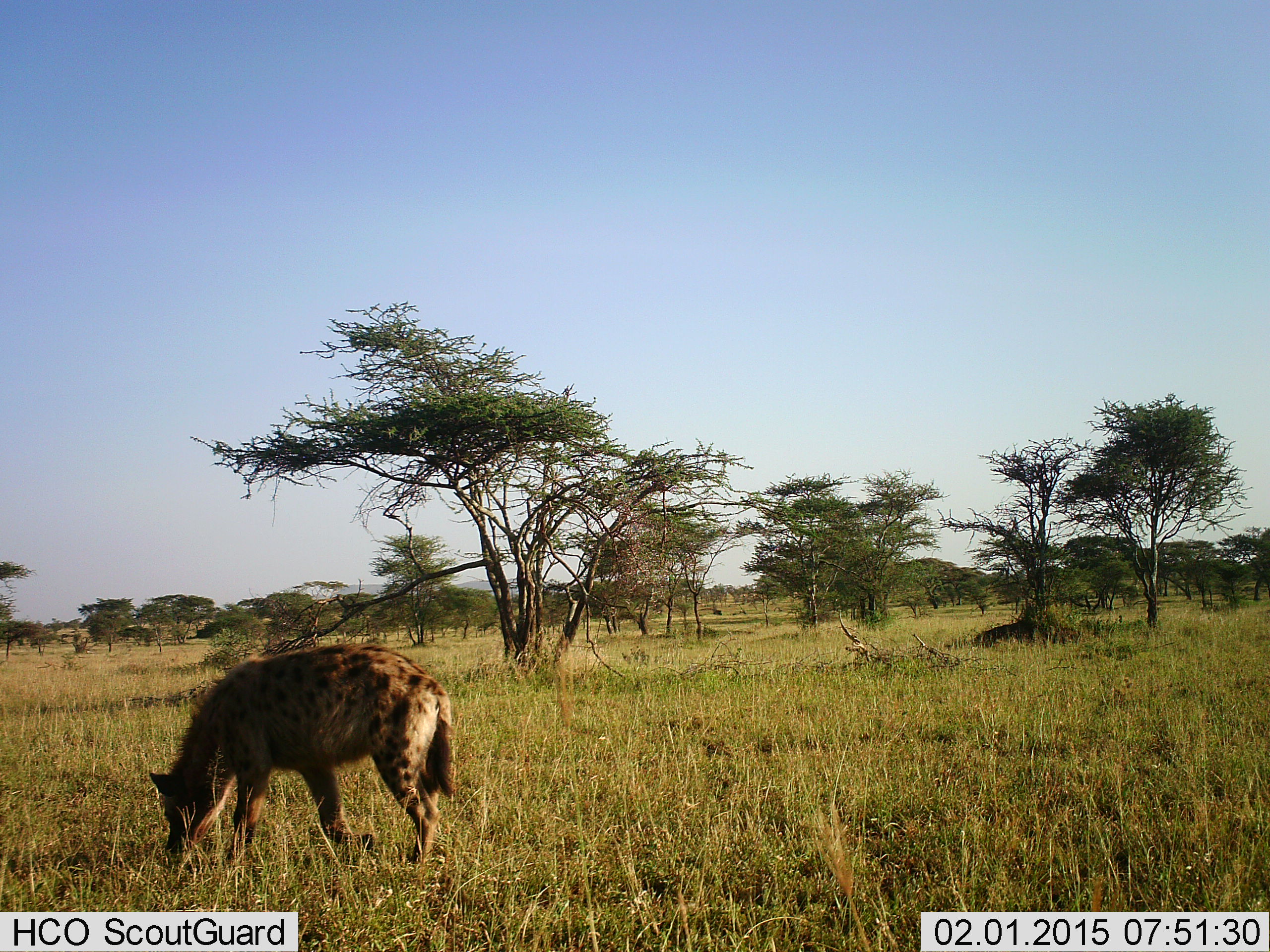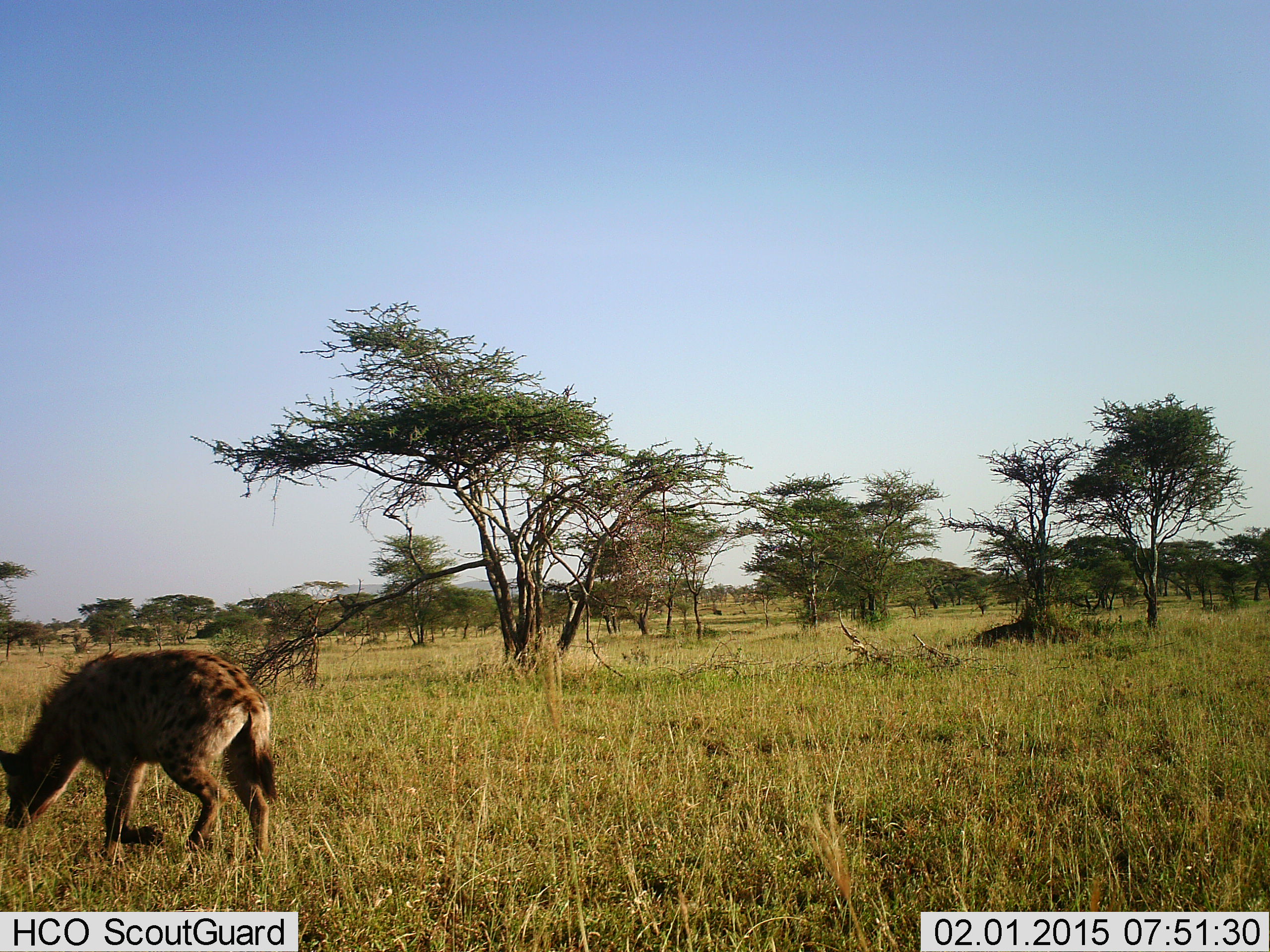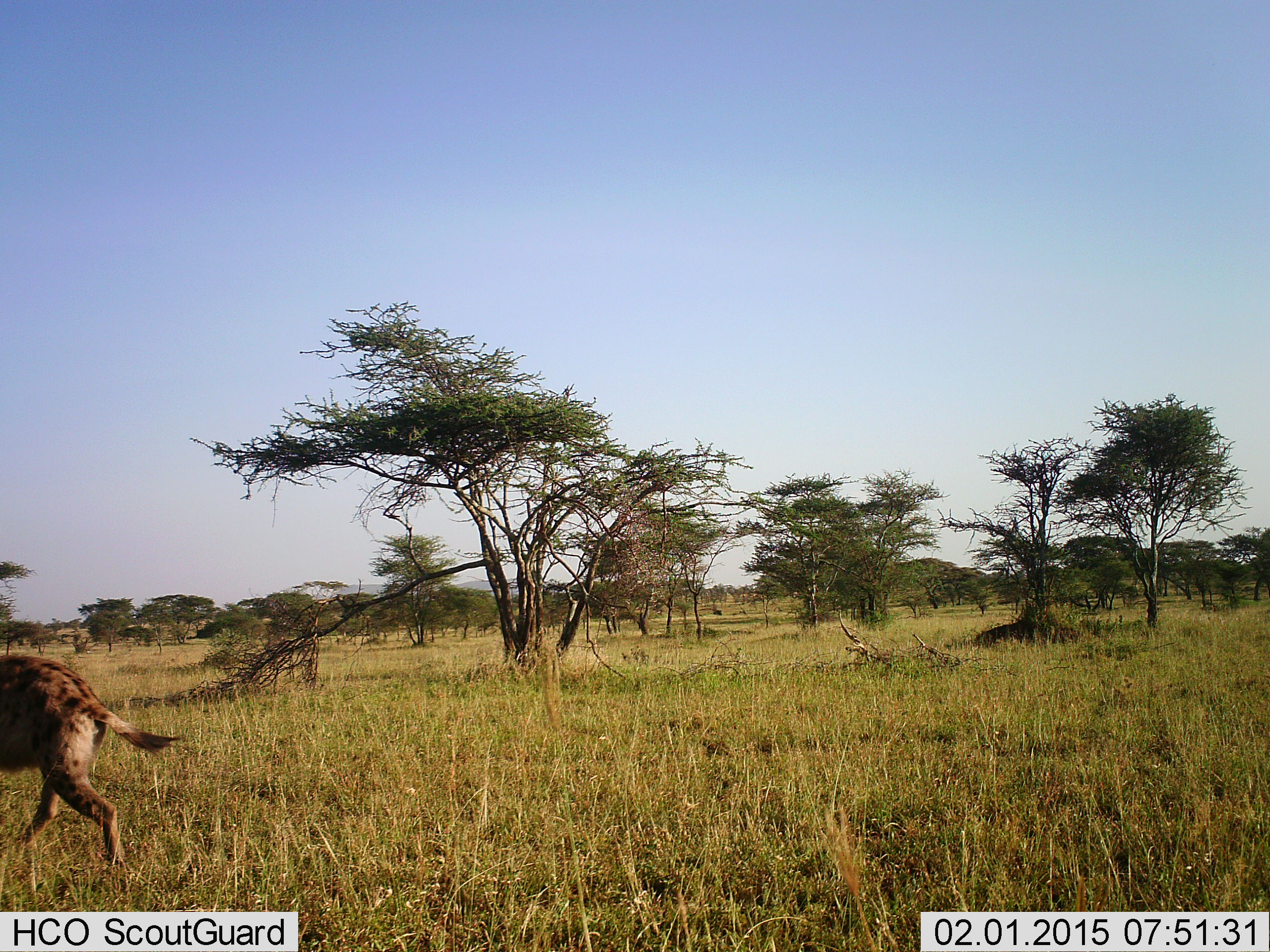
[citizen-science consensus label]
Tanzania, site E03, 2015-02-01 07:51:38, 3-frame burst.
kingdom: Animalia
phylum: Chordata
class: Mammalia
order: Carnivora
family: Hyaenidae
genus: Crocuta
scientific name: Crocuta crocuta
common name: spotted hyena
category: hyenaspotted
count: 1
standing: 0%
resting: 0%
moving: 90%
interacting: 10%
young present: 0%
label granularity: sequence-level